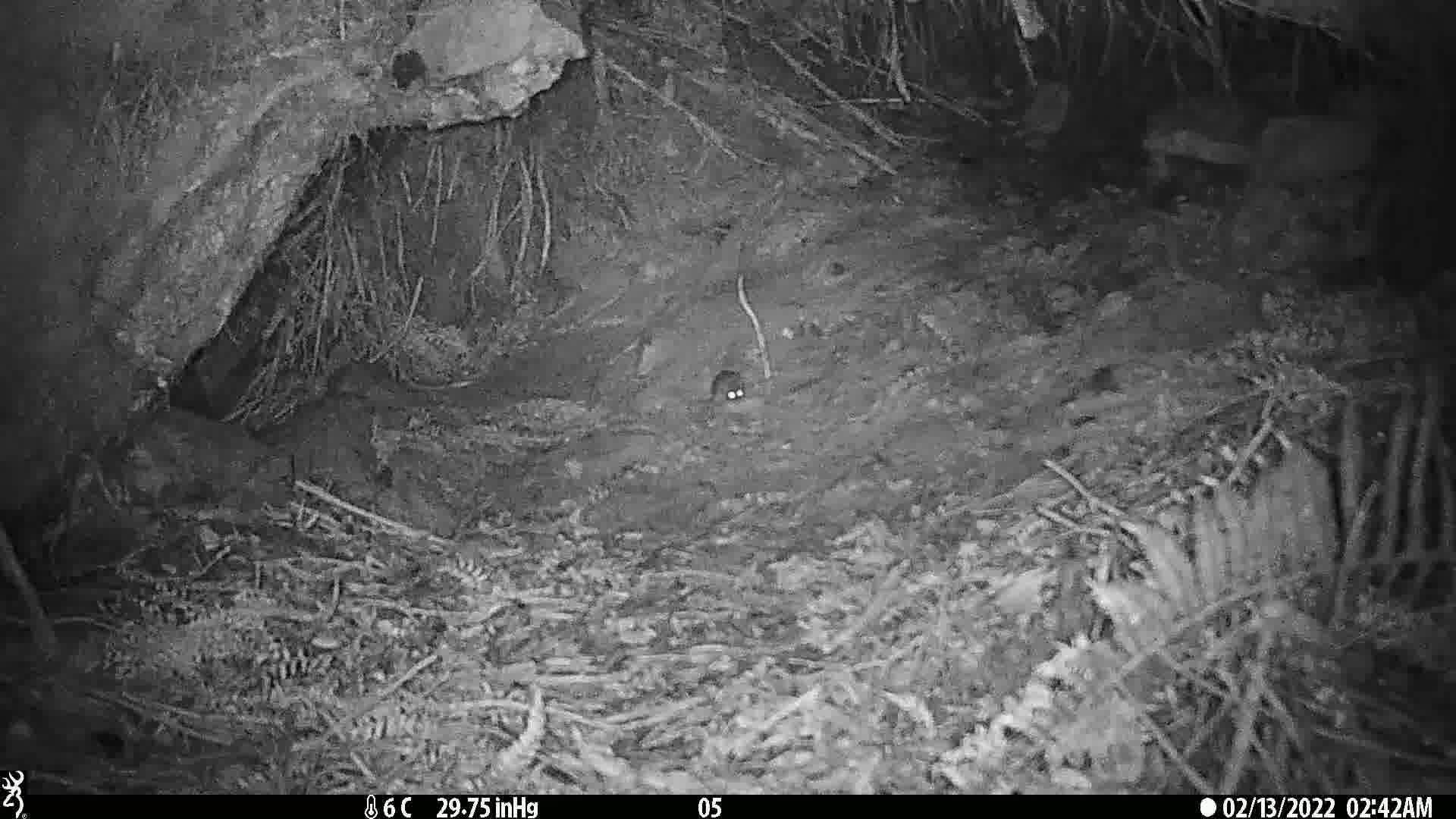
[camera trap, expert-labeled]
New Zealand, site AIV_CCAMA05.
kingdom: Animalia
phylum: Chordata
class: Mammalia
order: Rodentia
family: Muridae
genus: Mus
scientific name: Mus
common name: mouse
Mouse (Mus).